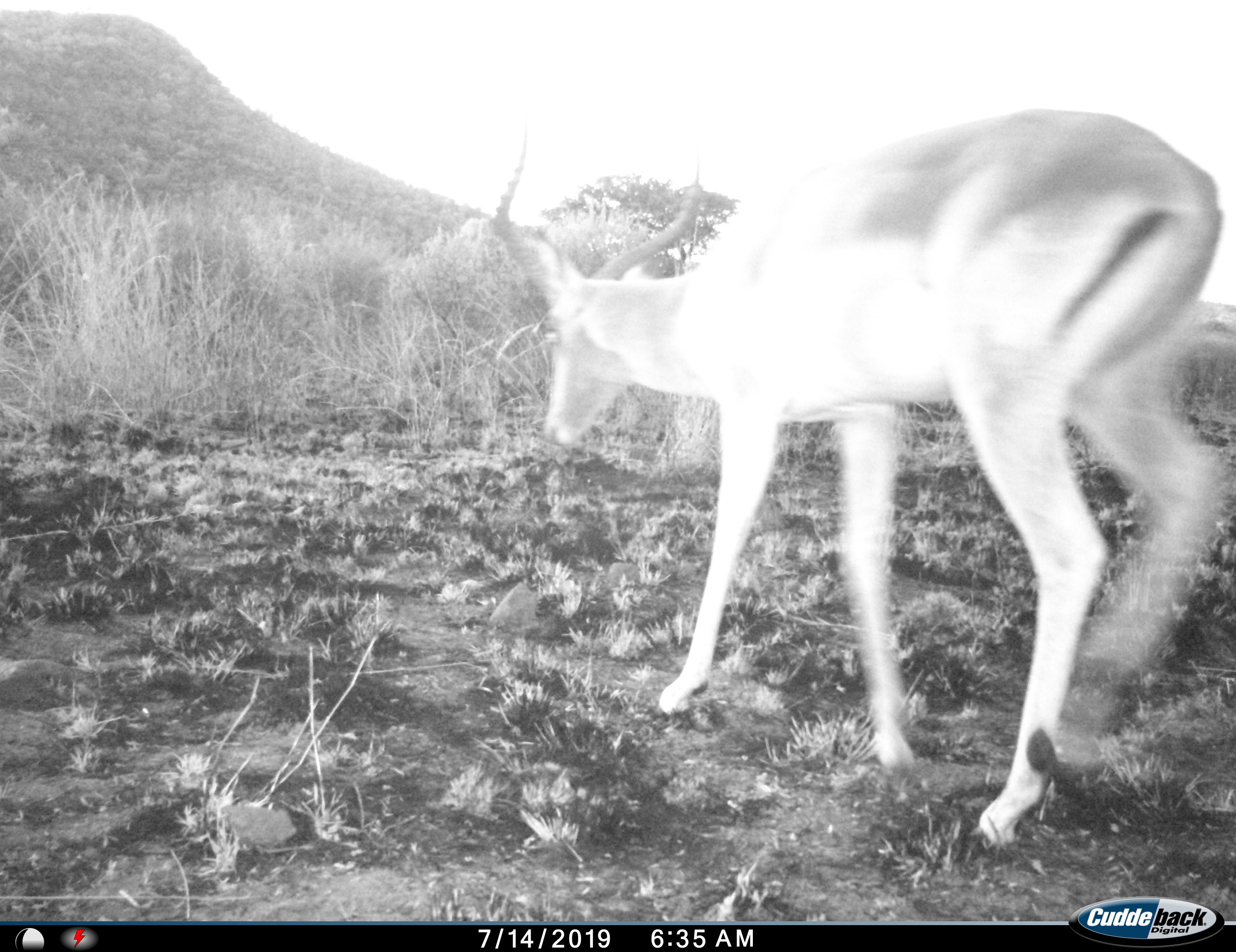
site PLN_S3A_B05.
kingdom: Animalia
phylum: Chordata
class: Mammalia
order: Artiodactyla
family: Bovidae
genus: Aepyceros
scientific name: Aepyceros melampus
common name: impala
Impala (Aepyceros melampus), count 1. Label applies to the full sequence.